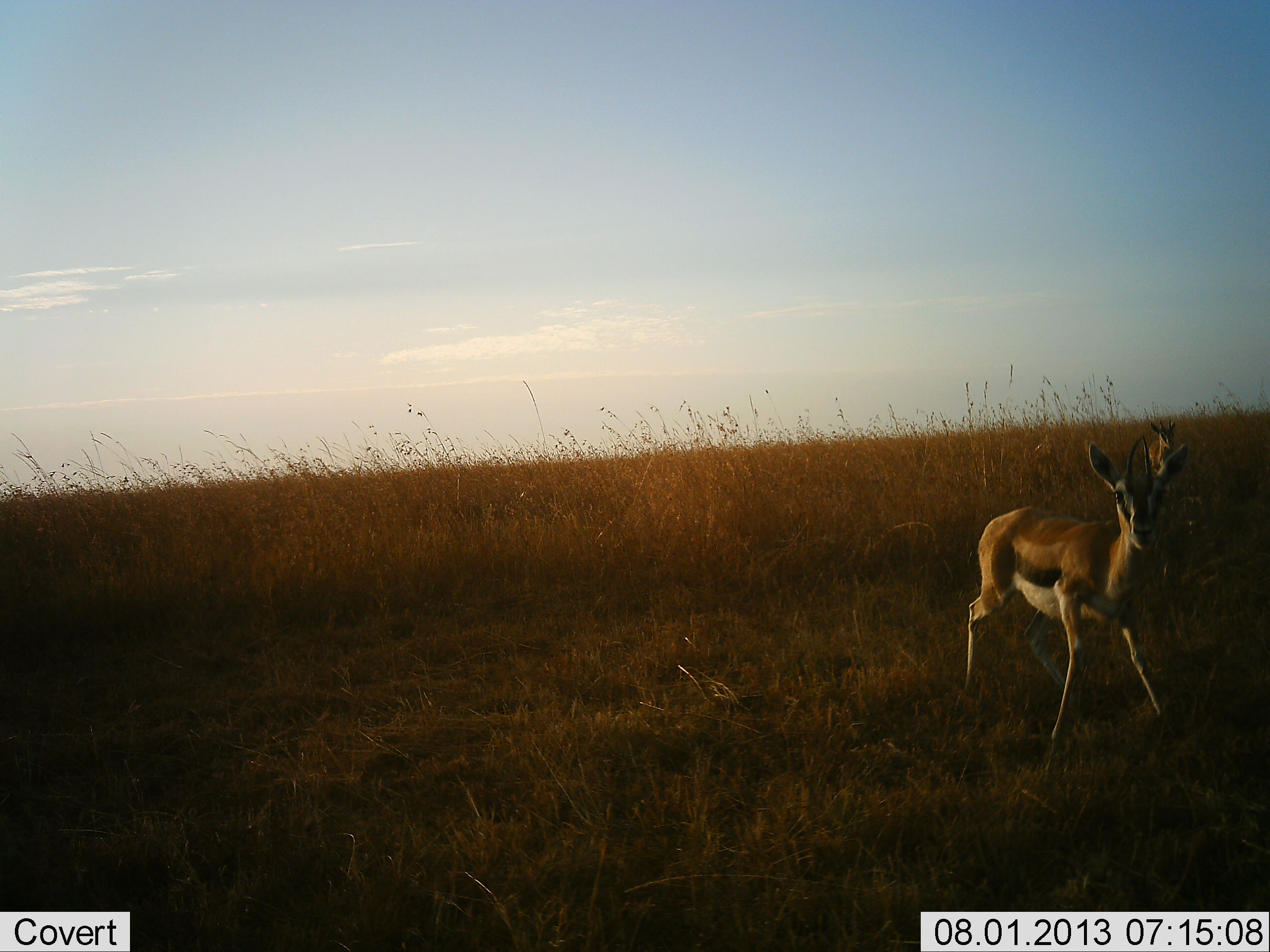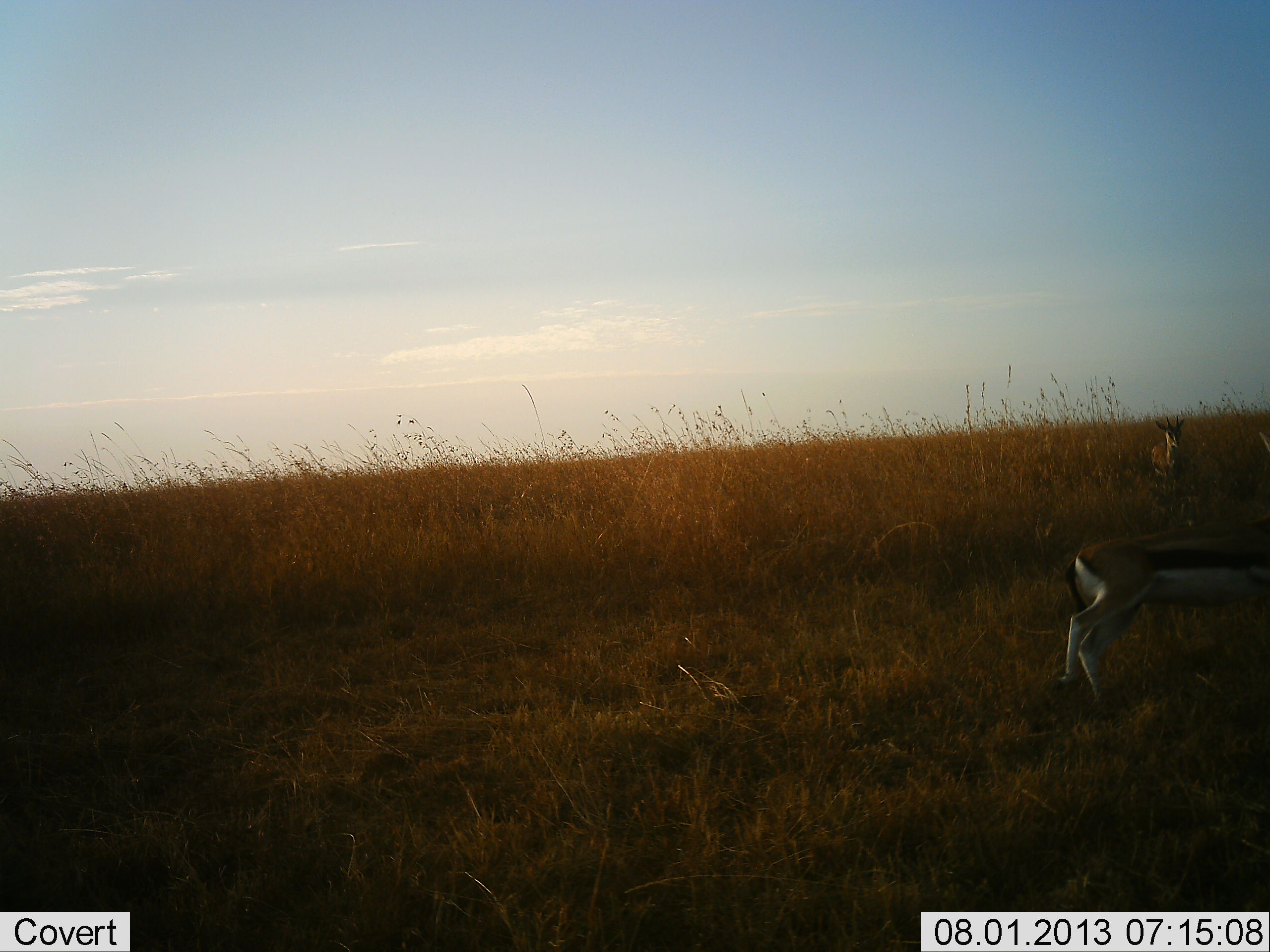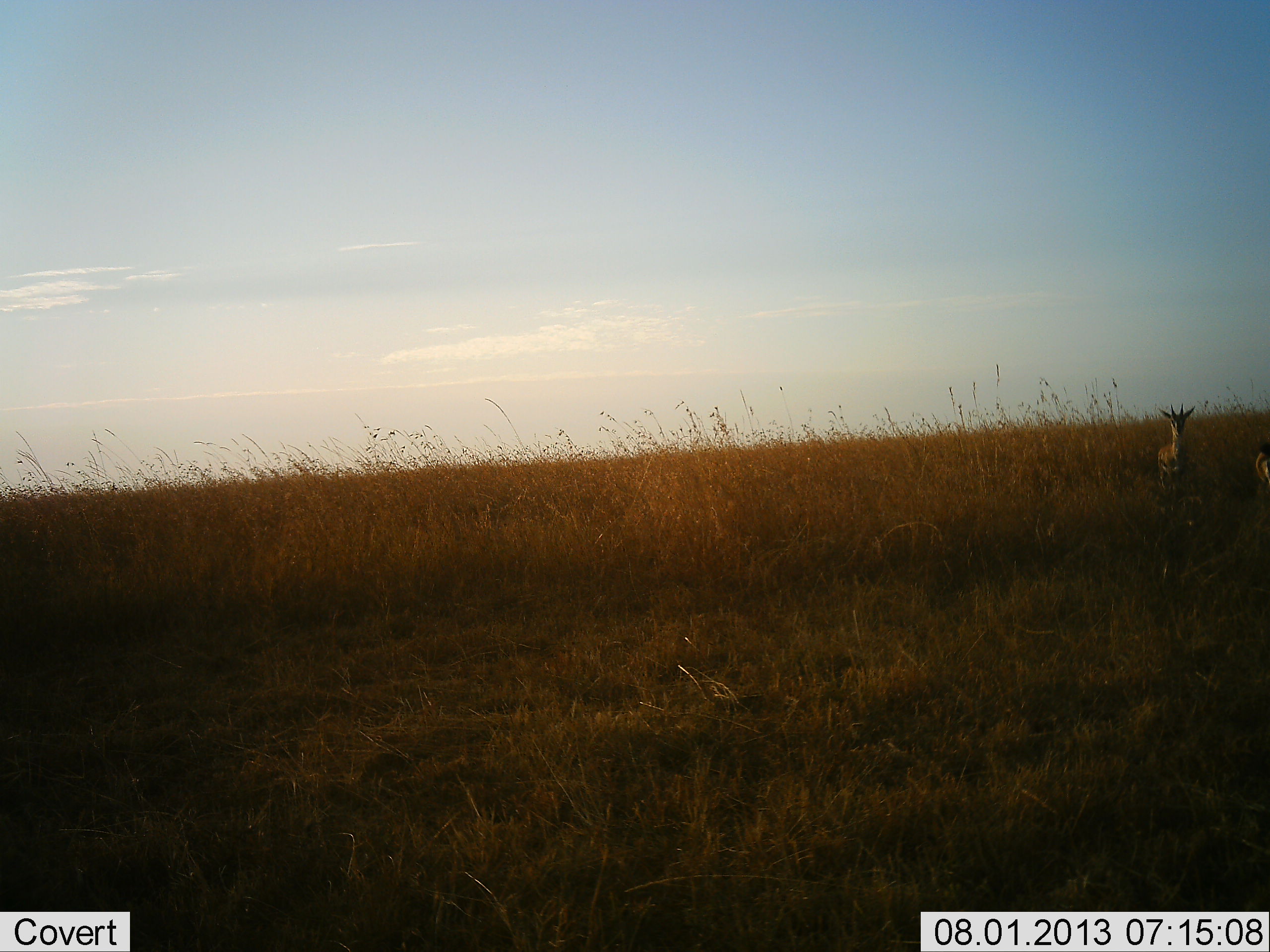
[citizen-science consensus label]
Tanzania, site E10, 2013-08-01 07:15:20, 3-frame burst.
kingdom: Animalia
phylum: Chordata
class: Mammalia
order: Artiodactyla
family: Bovidae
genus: Eudorcas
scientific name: Eudorcas thomsonii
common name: thomson's gazelle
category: gazellethomsons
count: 2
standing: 36%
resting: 0%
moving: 92%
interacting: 0%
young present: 0%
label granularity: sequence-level